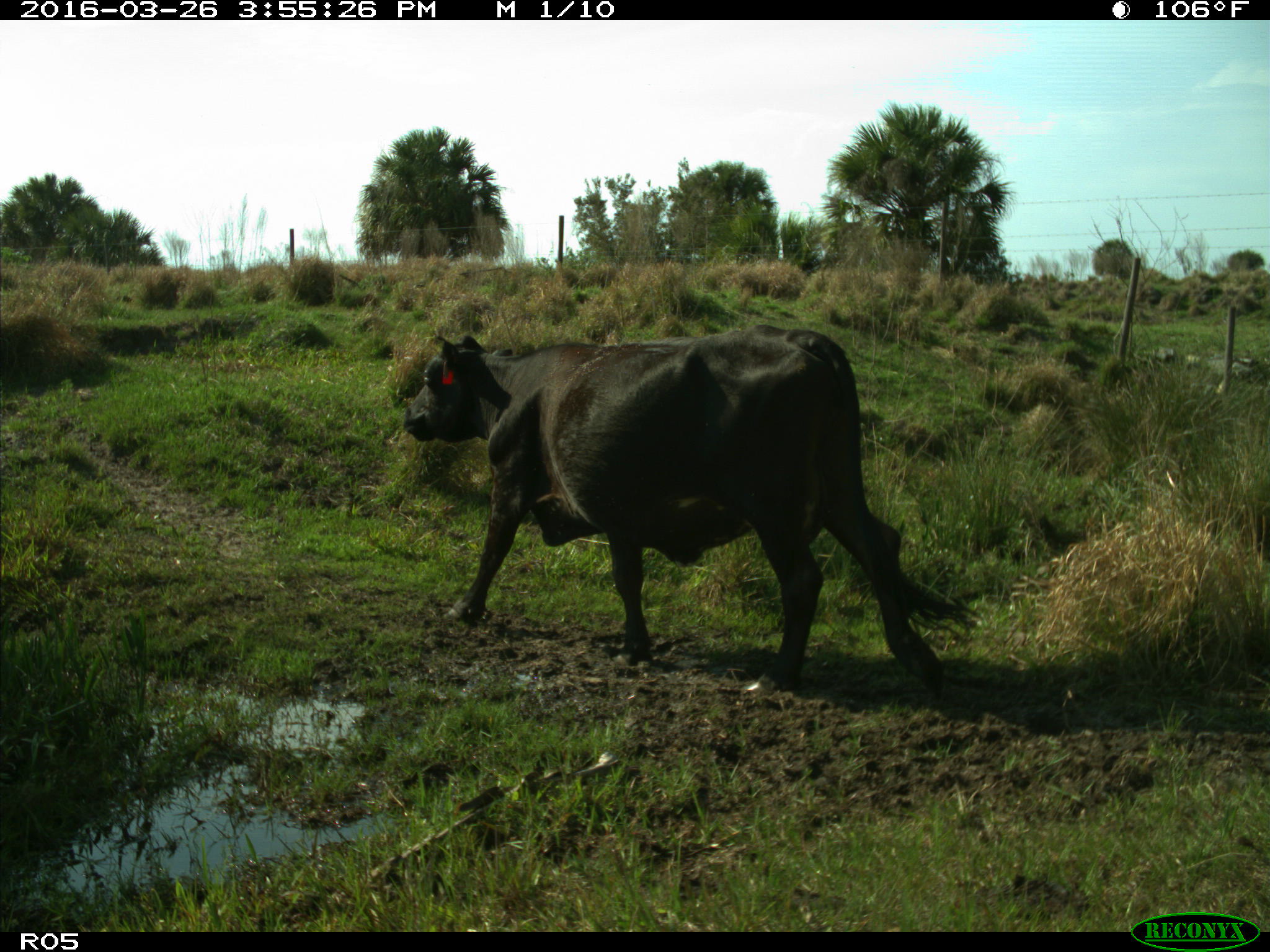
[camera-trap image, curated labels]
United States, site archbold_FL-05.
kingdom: Animalia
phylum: Chordata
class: Mammalia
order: Artiodactyla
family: Bovidae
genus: Bos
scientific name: Bos taurus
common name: domestic cow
Bos taurus (domestic cow).